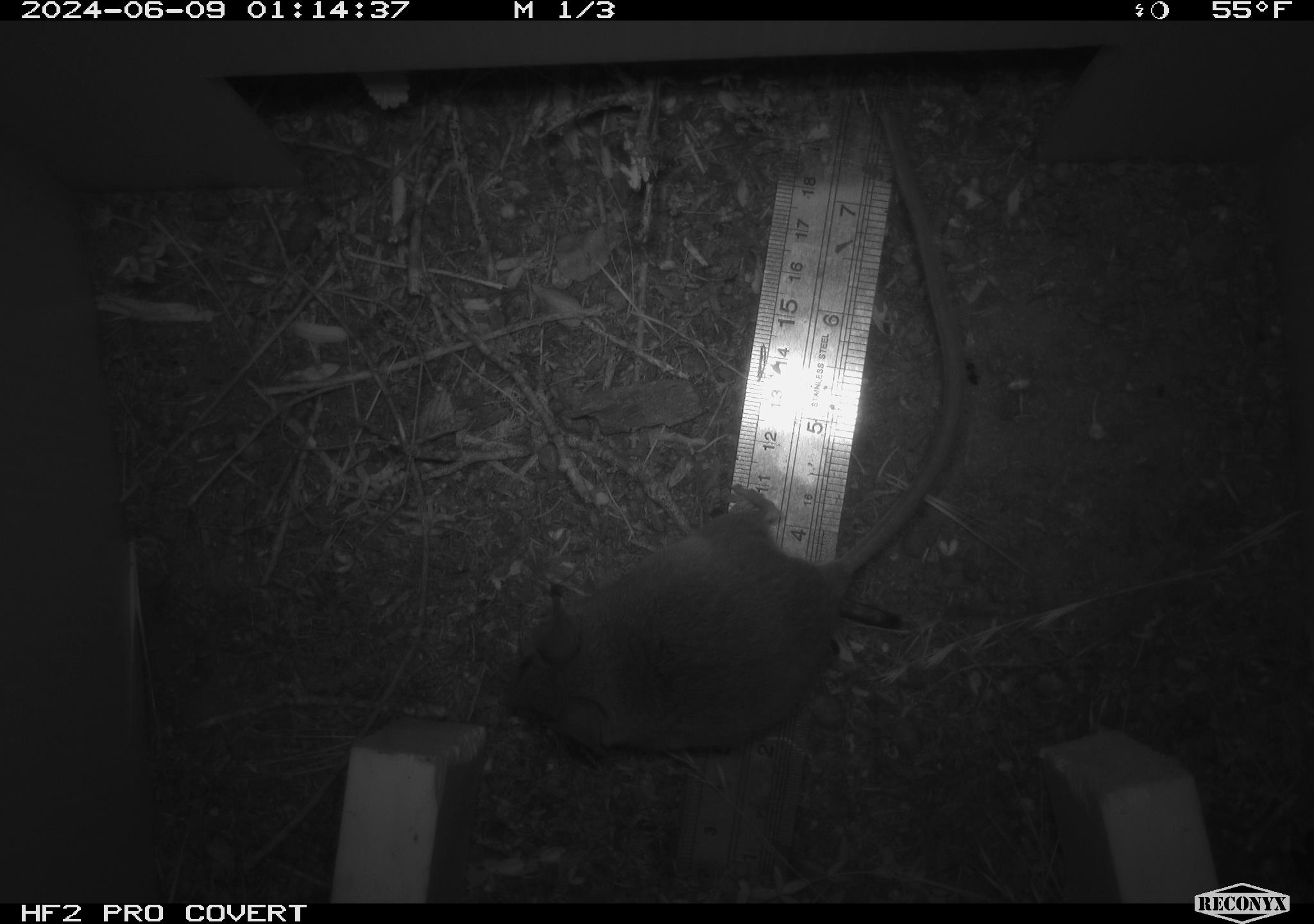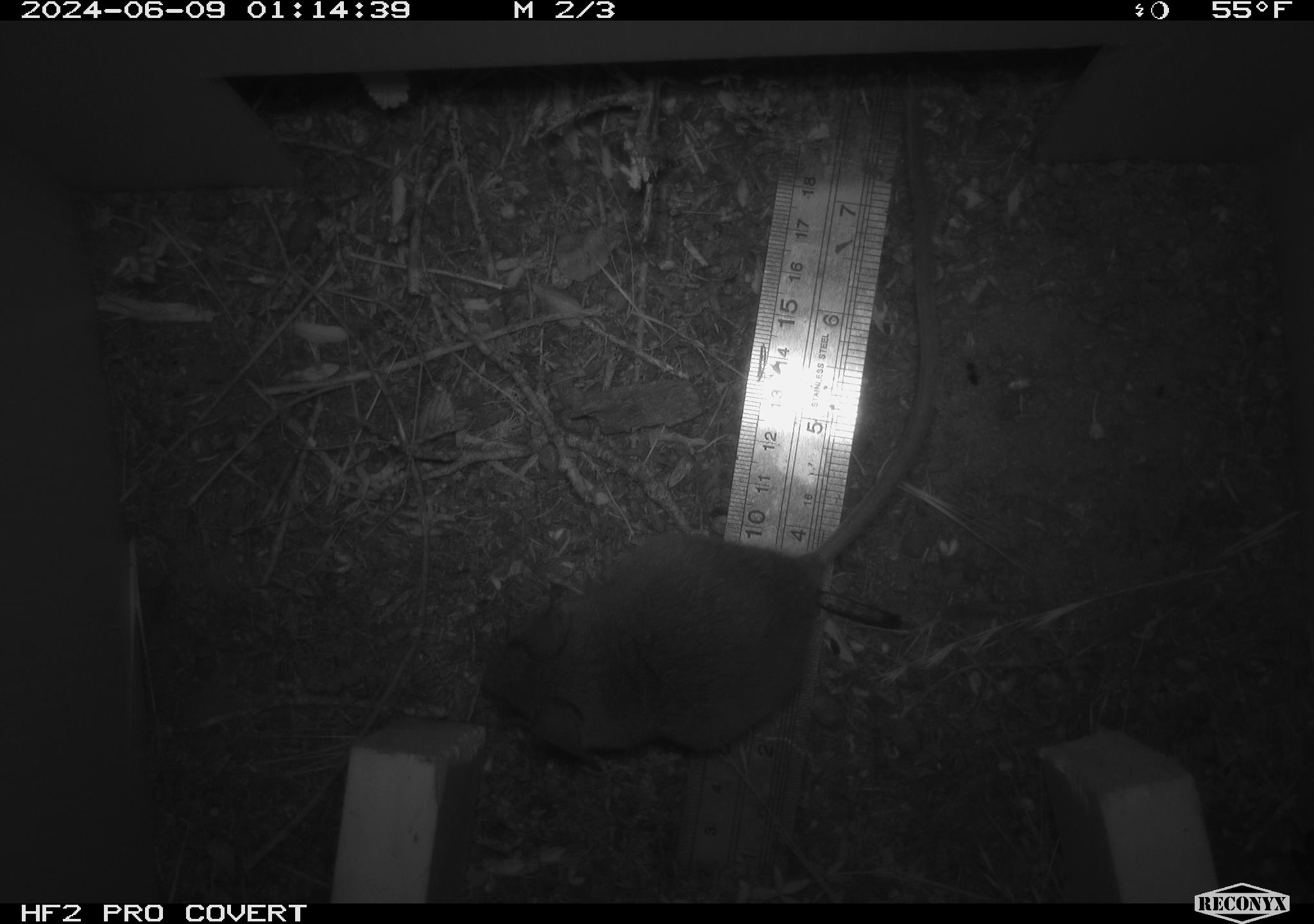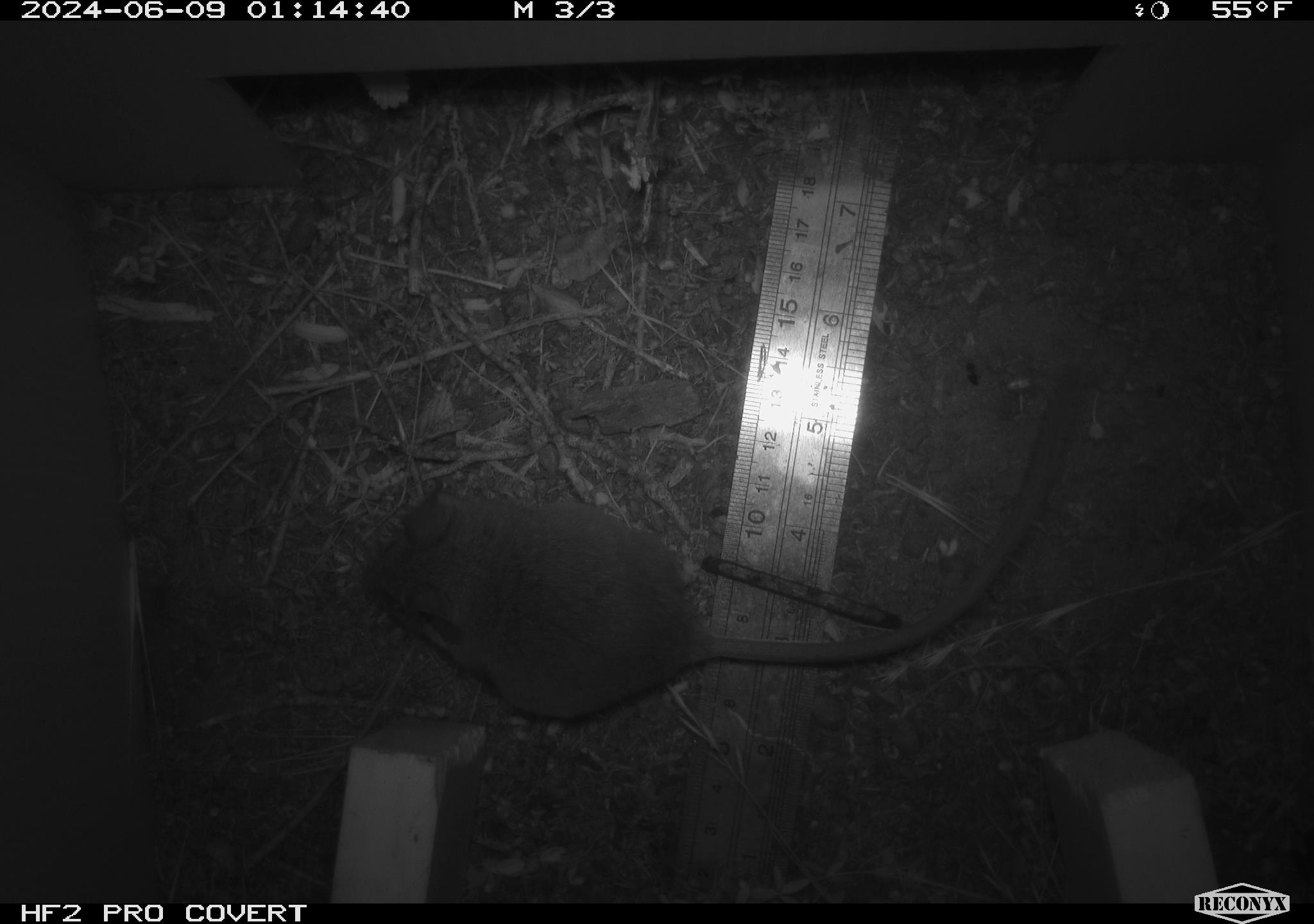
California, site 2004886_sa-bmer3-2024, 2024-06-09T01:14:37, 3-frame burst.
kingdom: Animalia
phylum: Chordata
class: Mammalia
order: Rodentia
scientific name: Rodentia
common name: mouse species